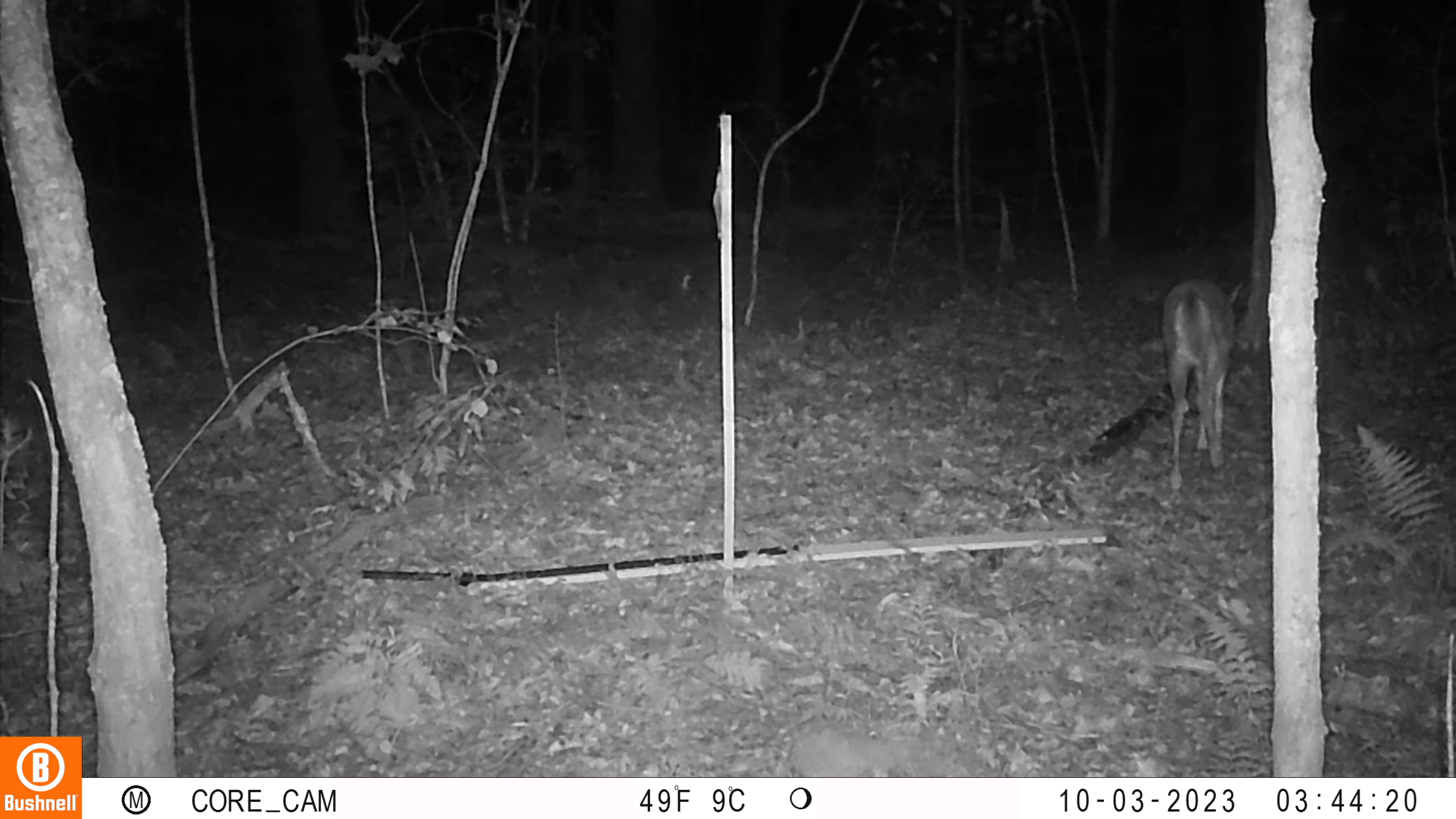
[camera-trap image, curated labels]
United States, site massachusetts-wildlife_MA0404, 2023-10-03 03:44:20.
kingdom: Animalia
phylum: Chordata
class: Mammalia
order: Artiodactyla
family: Cervidae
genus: Odocoileus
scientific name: Odocoileus virginianus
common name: white-tailed deer